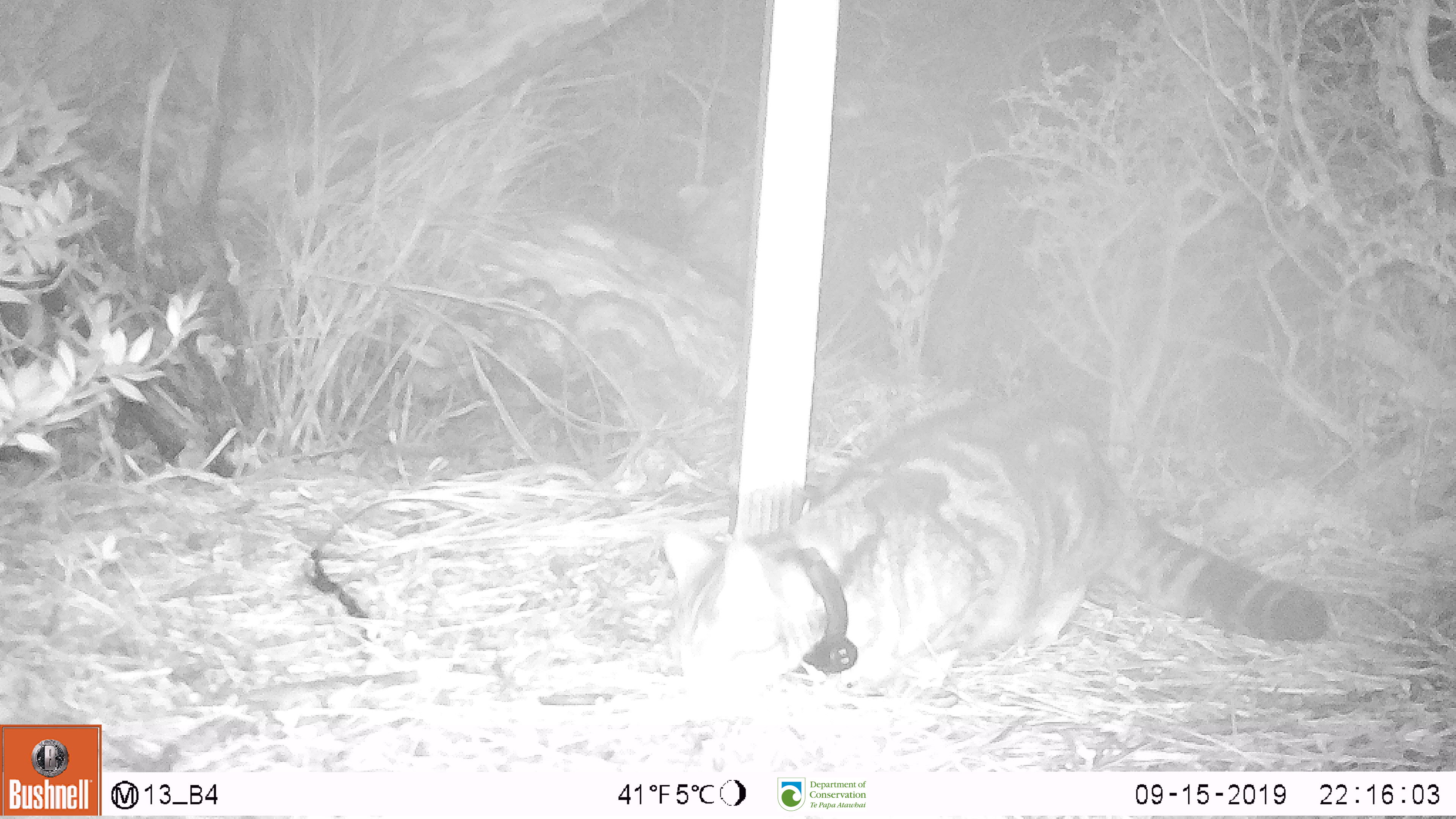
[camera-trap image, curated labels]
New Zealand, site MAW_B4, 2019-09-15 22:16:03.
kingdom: Animalia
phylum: Chordata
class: Mammalia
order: Carnivora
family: Felidae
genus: Felis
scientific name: Felis catus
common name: domestic cat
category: cat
Cat (domestic cat) (Felis catus).